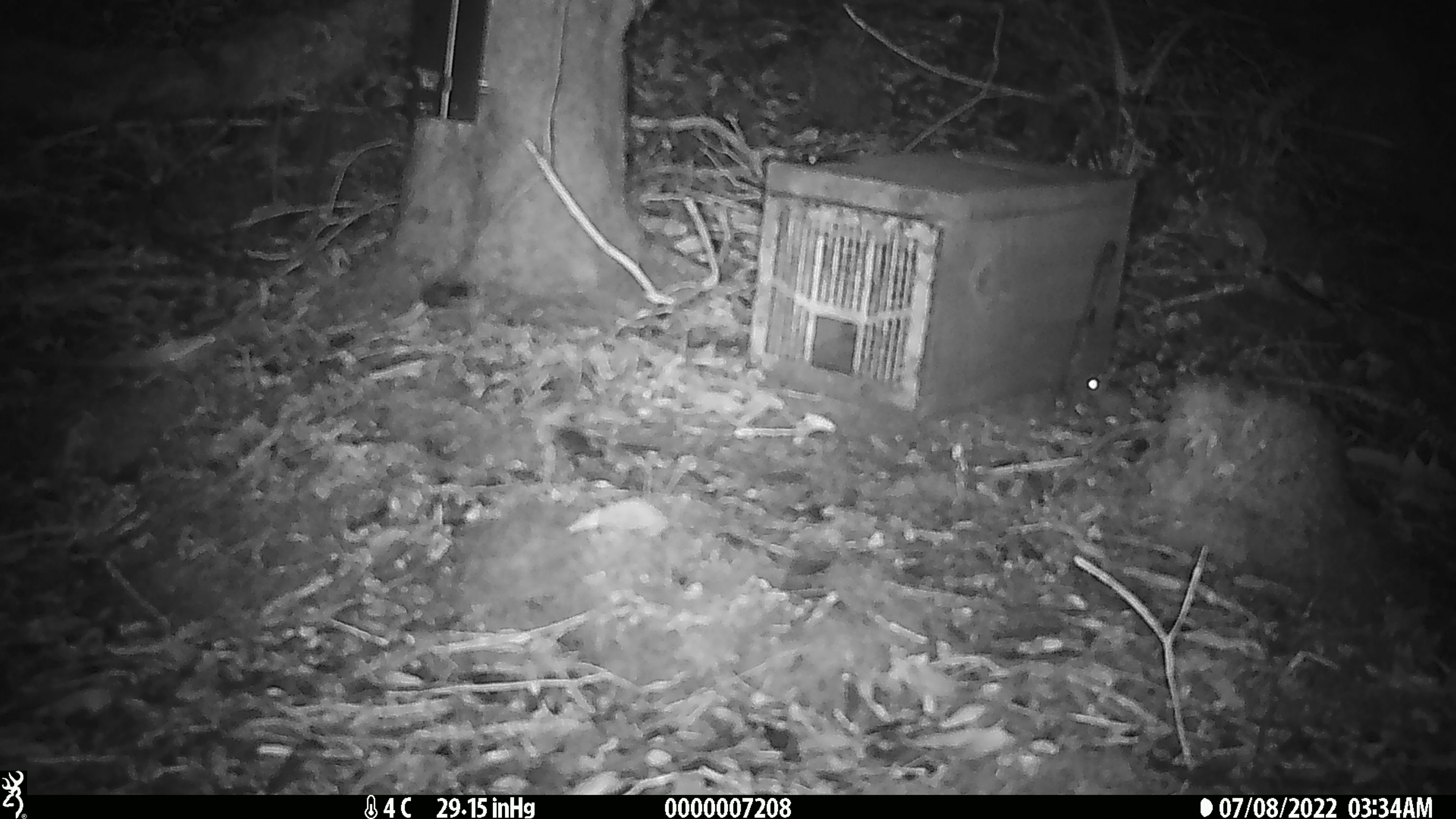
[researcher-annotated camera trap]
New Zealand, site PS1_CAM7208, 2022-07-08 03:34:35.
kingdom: Animalia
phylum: Chordata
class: Mammalia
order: Rodentia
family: Muridae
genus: Mus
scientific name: Mus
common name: mouse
Mouse (Mus).